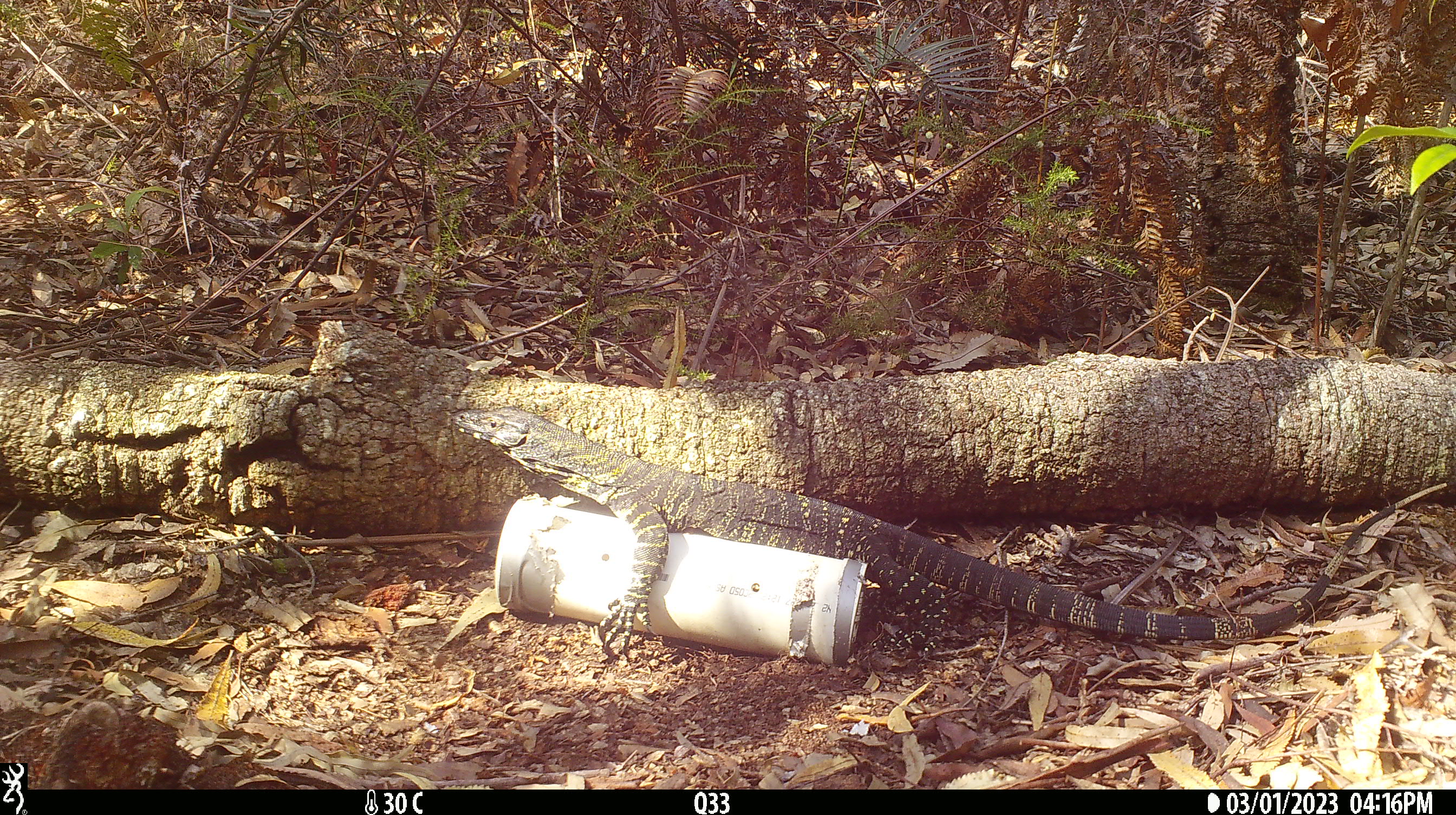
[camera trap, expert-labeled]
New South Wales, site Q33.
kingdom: Animalia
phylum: Chordata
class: Reptilia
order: Squamata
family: Varanidae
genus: Varanus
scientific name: Varanus varius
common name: lace monitor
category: goanna